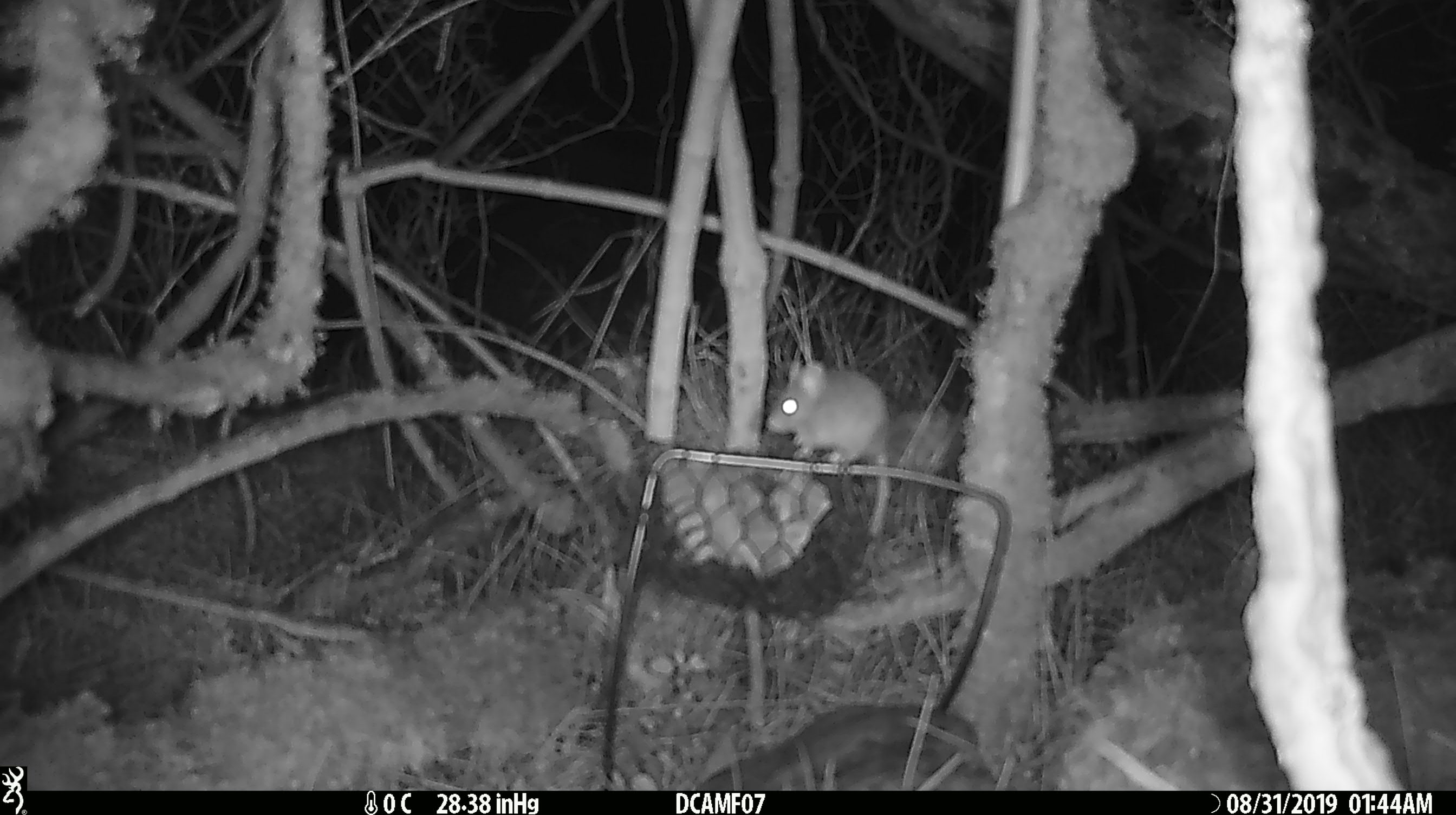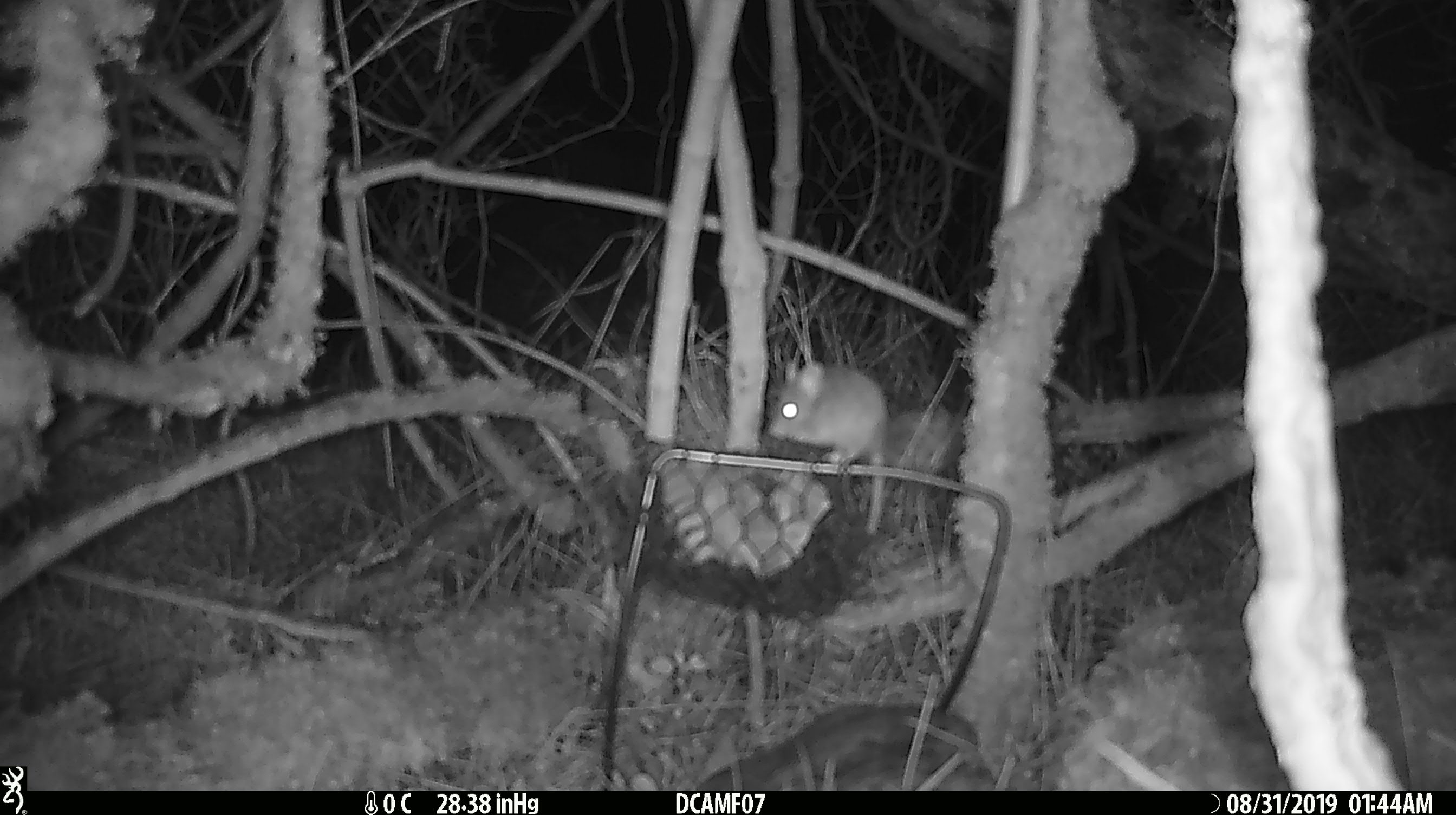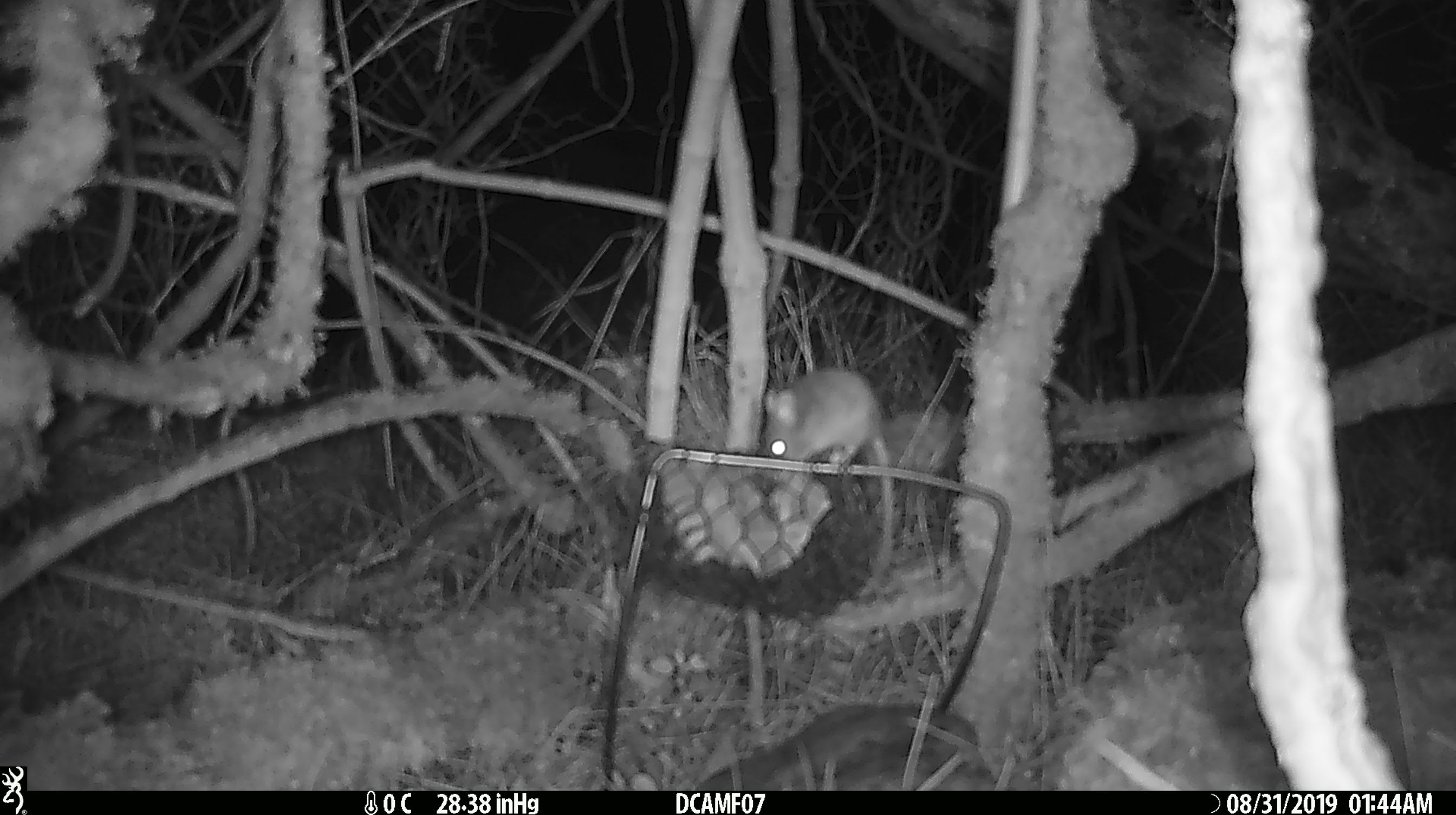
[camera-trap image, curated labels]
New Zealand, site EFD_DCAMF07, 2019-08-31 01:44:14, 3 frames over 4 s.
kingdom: Animalia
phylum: Chordata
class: Mammalia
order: Rodentia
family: Muridae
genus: Mus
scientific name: Mus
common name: mouse